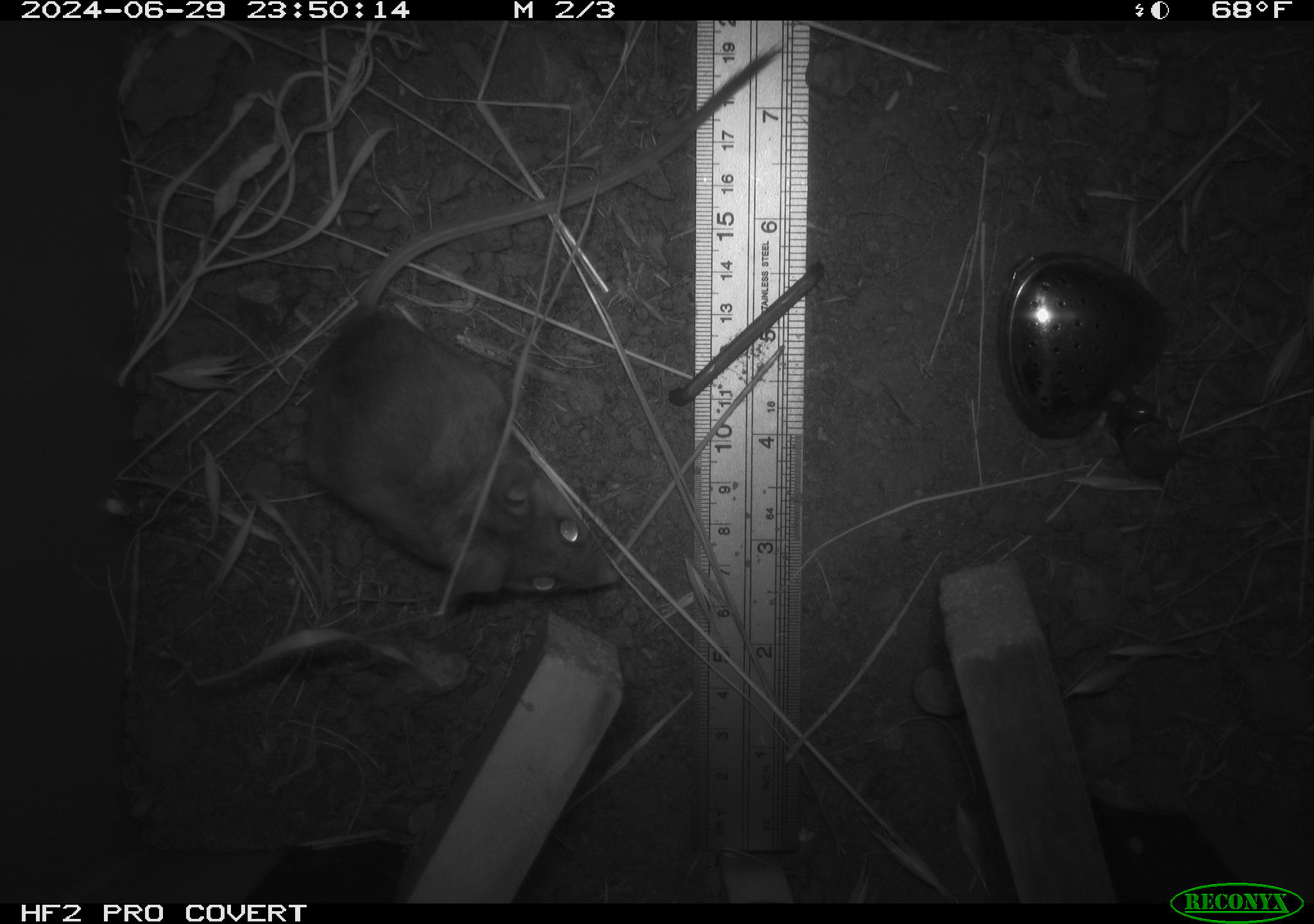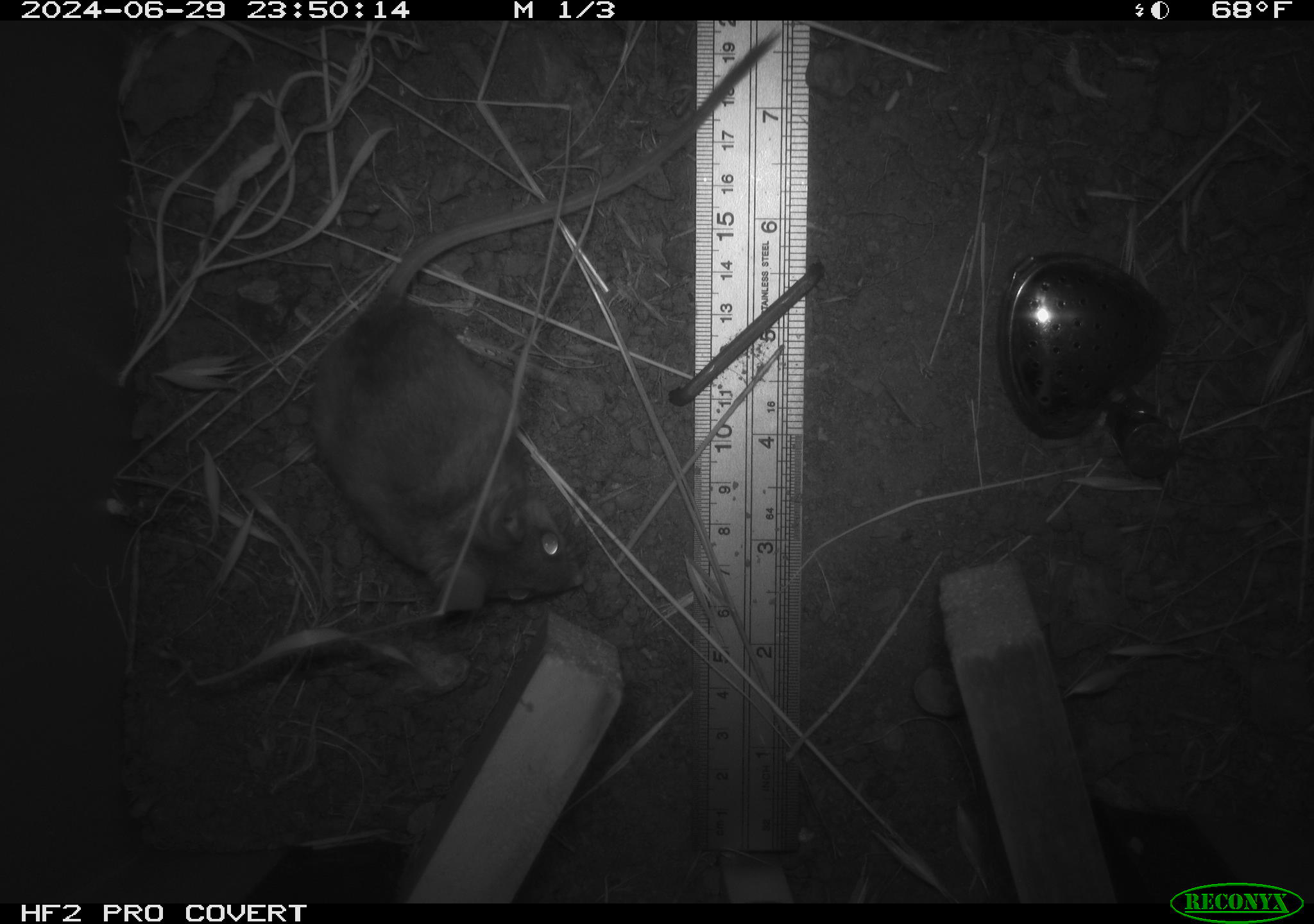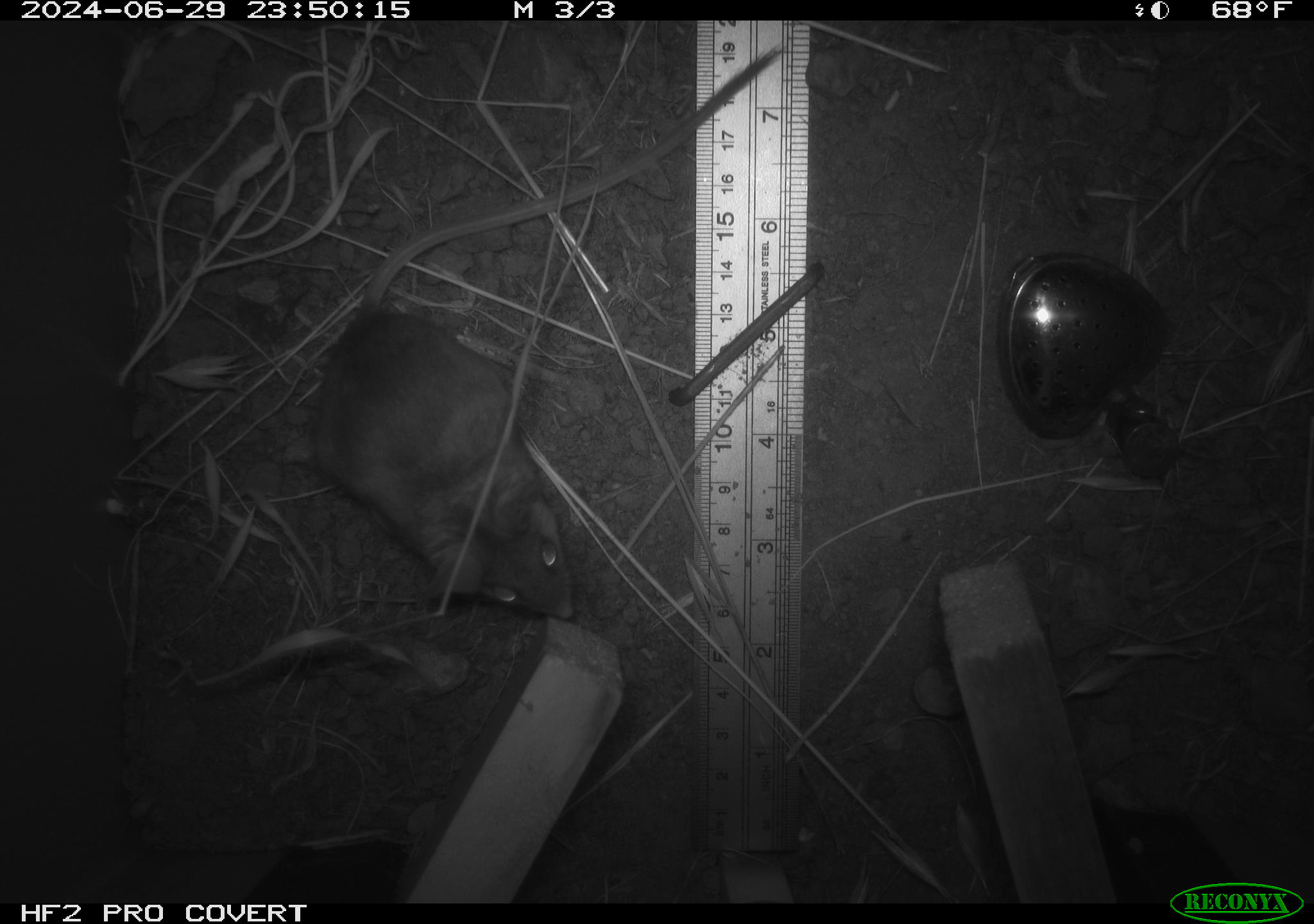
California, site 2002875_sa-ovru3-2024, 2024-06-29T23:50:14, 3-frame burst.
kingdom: Animalia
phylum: Chordata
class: Mammalia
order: Rodentia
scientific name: Rodentia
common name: rodent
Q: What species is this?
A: Rodent (Rodentia).